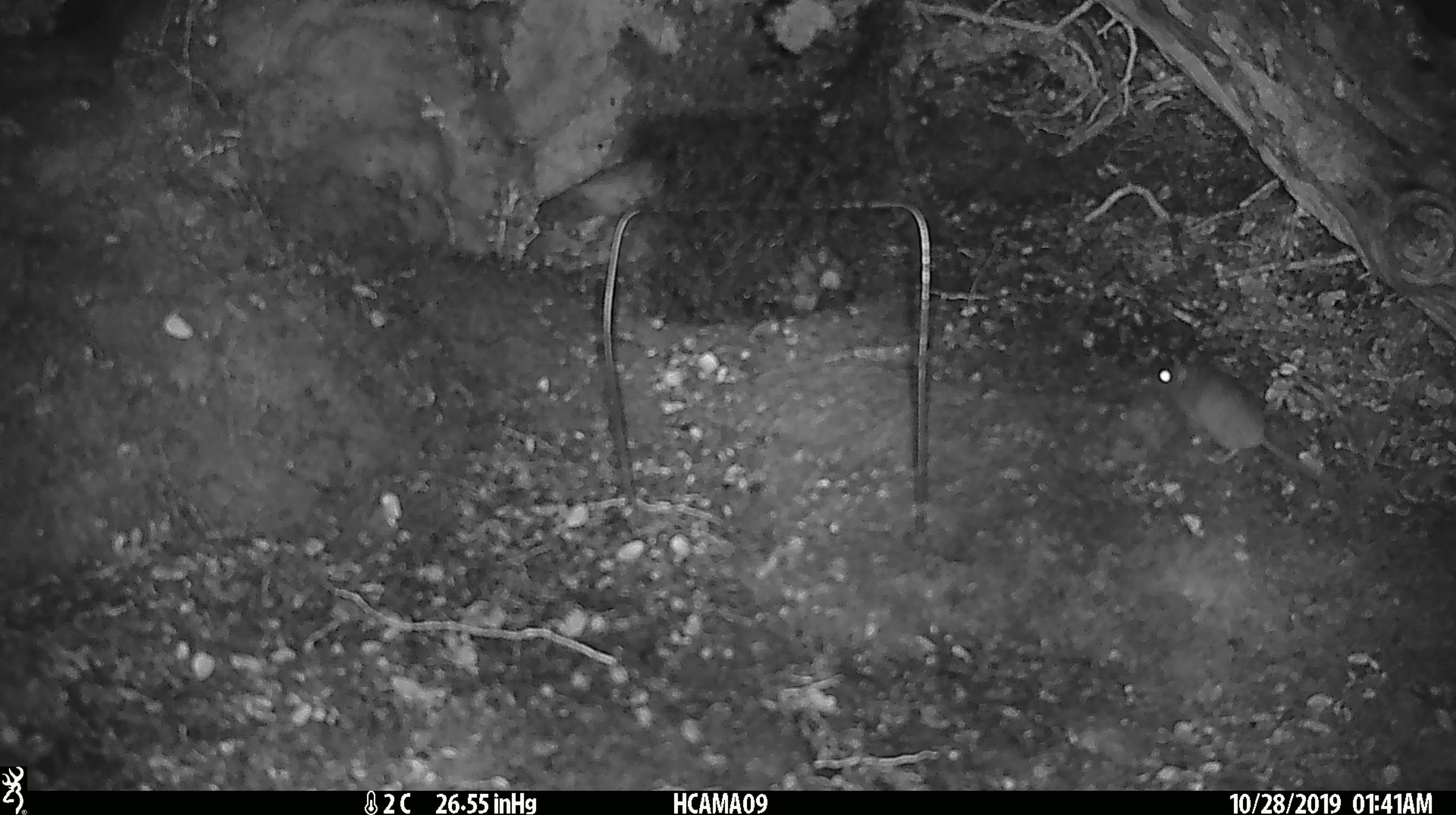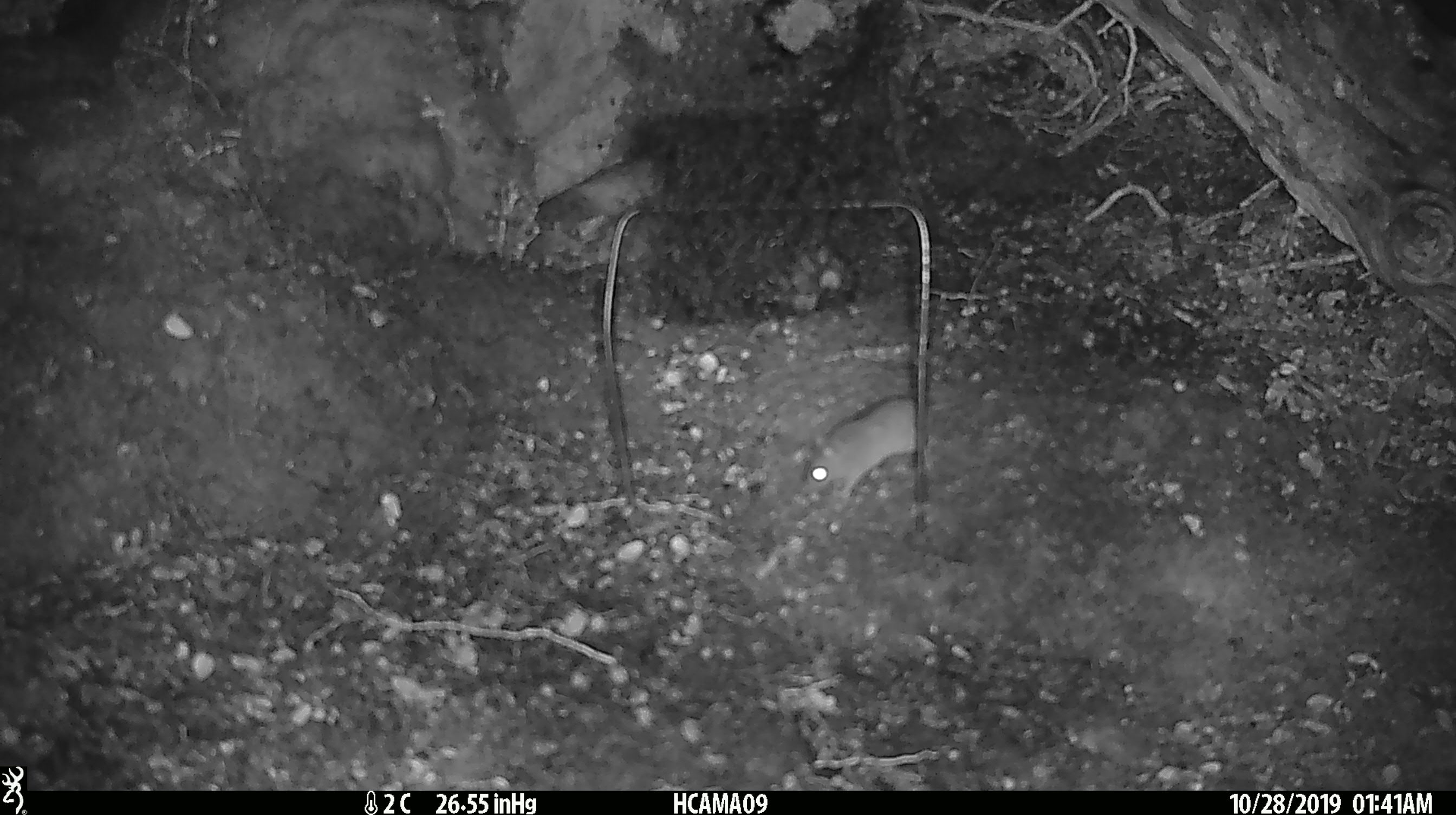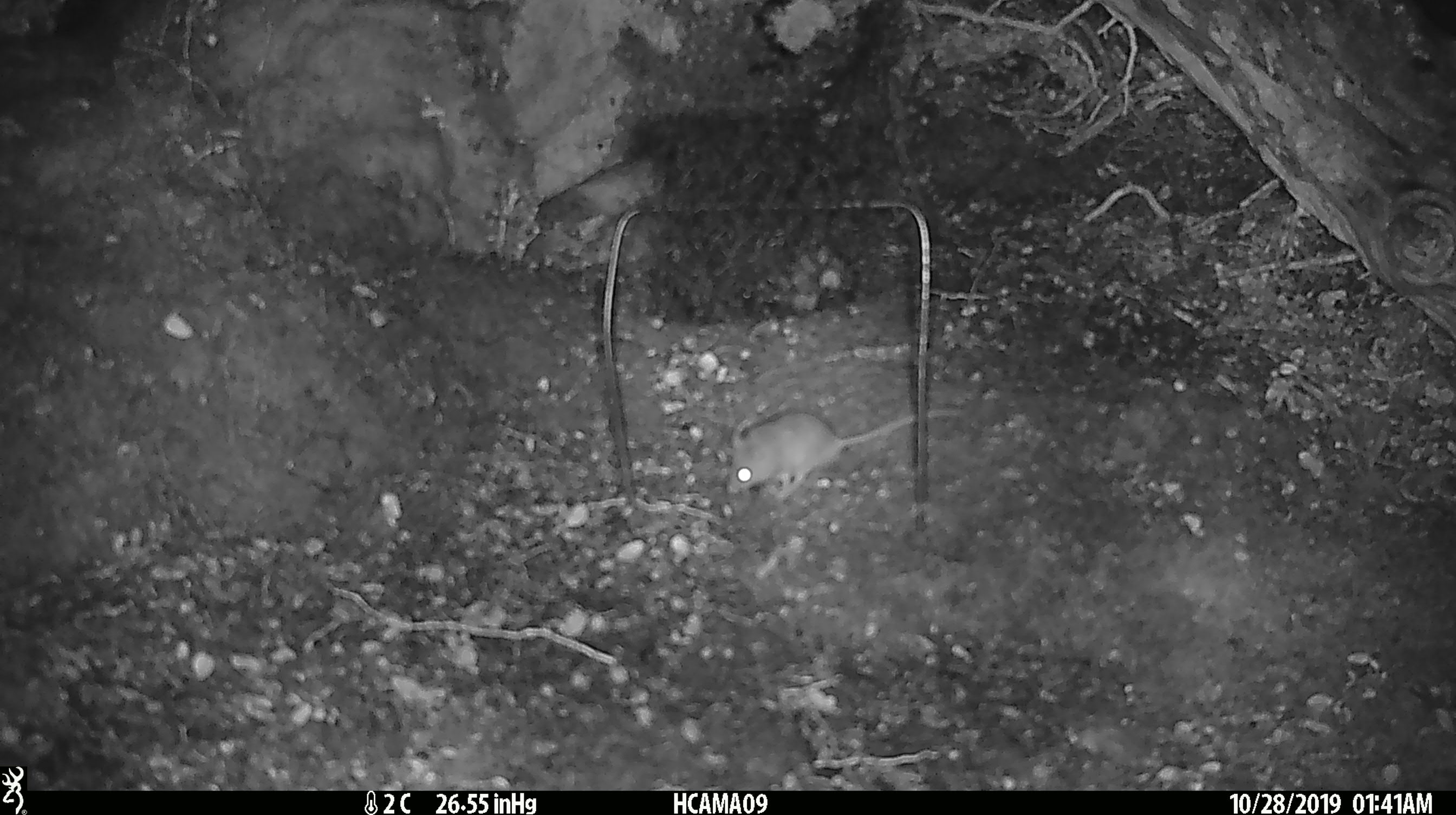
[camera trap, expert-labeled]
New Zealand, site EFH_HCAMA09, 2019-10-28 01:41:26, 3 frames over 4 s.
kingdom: Animalia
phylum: Chordata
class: Mammalia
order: Rodentia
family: Muridae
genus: Mus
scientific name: Mus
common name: mouse